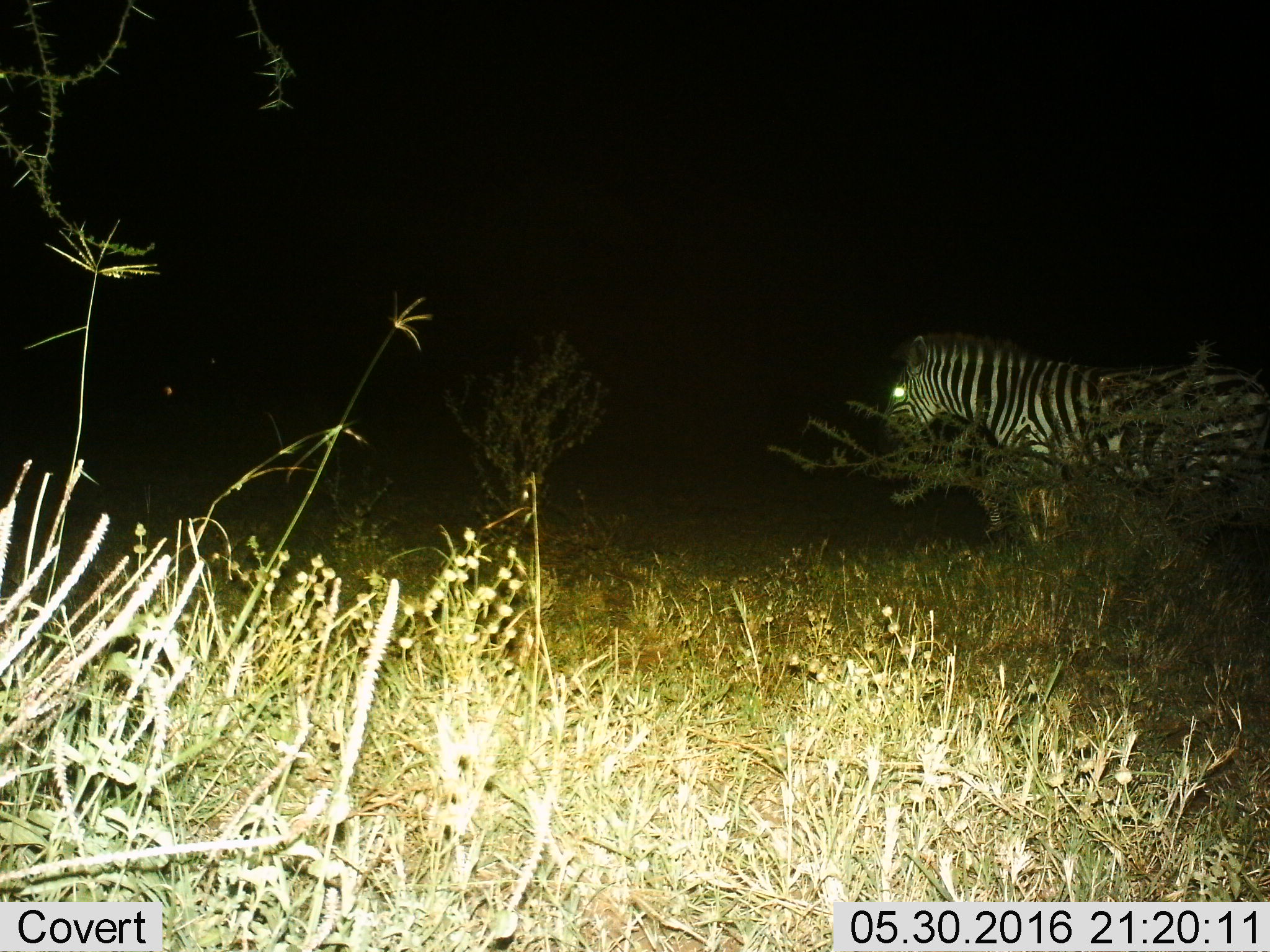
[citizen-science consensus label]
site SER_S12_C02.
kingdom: Animalia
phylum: Chordata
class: Mammalia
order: Perissodactyla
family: Equidae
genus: Equus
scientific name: Equus quagga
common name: plains zebra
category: zebraplains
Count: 1.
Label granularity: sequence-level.